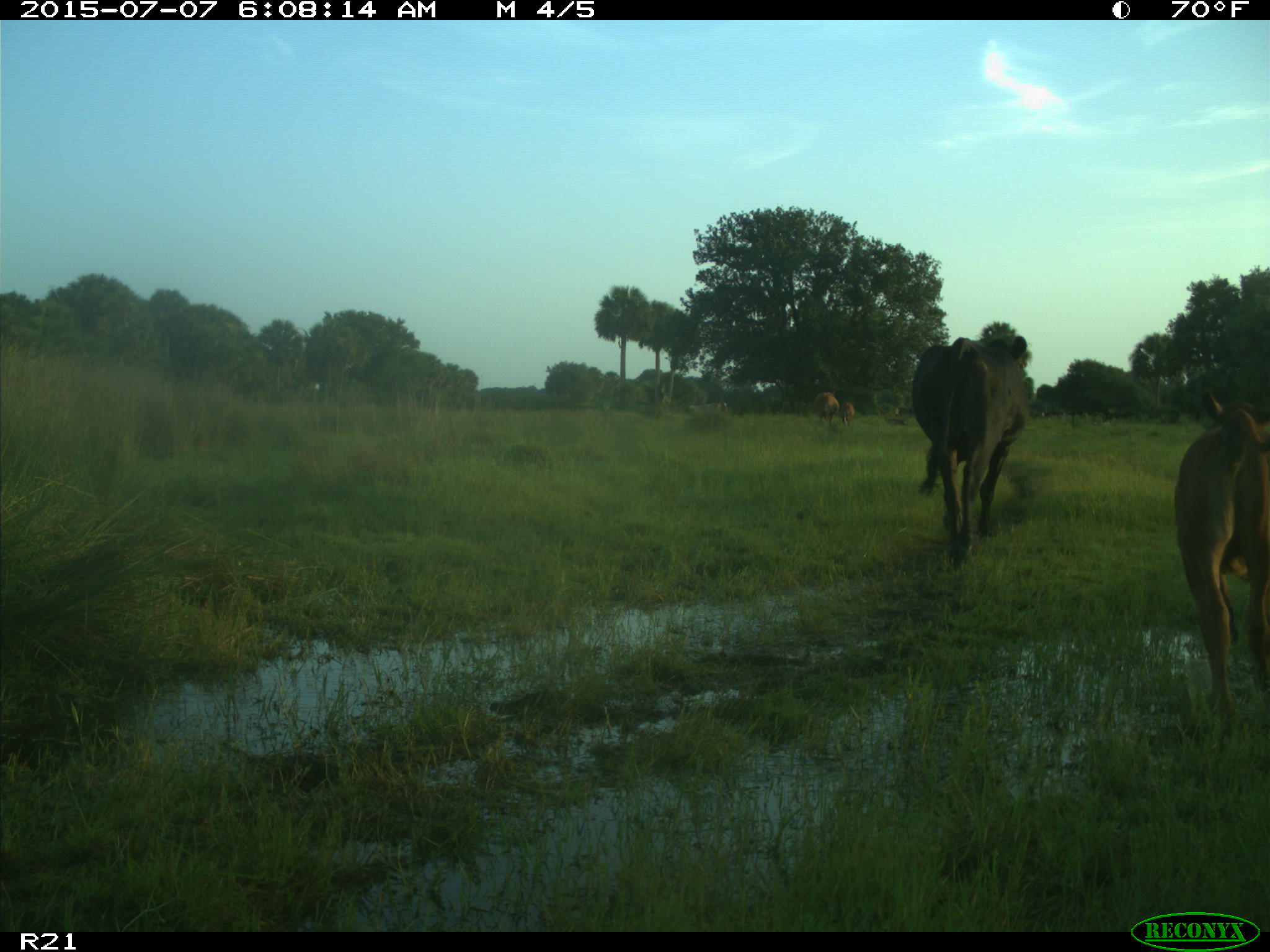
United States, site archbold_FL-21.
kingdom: Animalia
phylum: Chordata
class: Mammalia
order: Artiodactyla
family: Bovidae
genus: Bos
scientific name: Bos taurus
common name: domestic cow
Bos taurus (domestic cow).